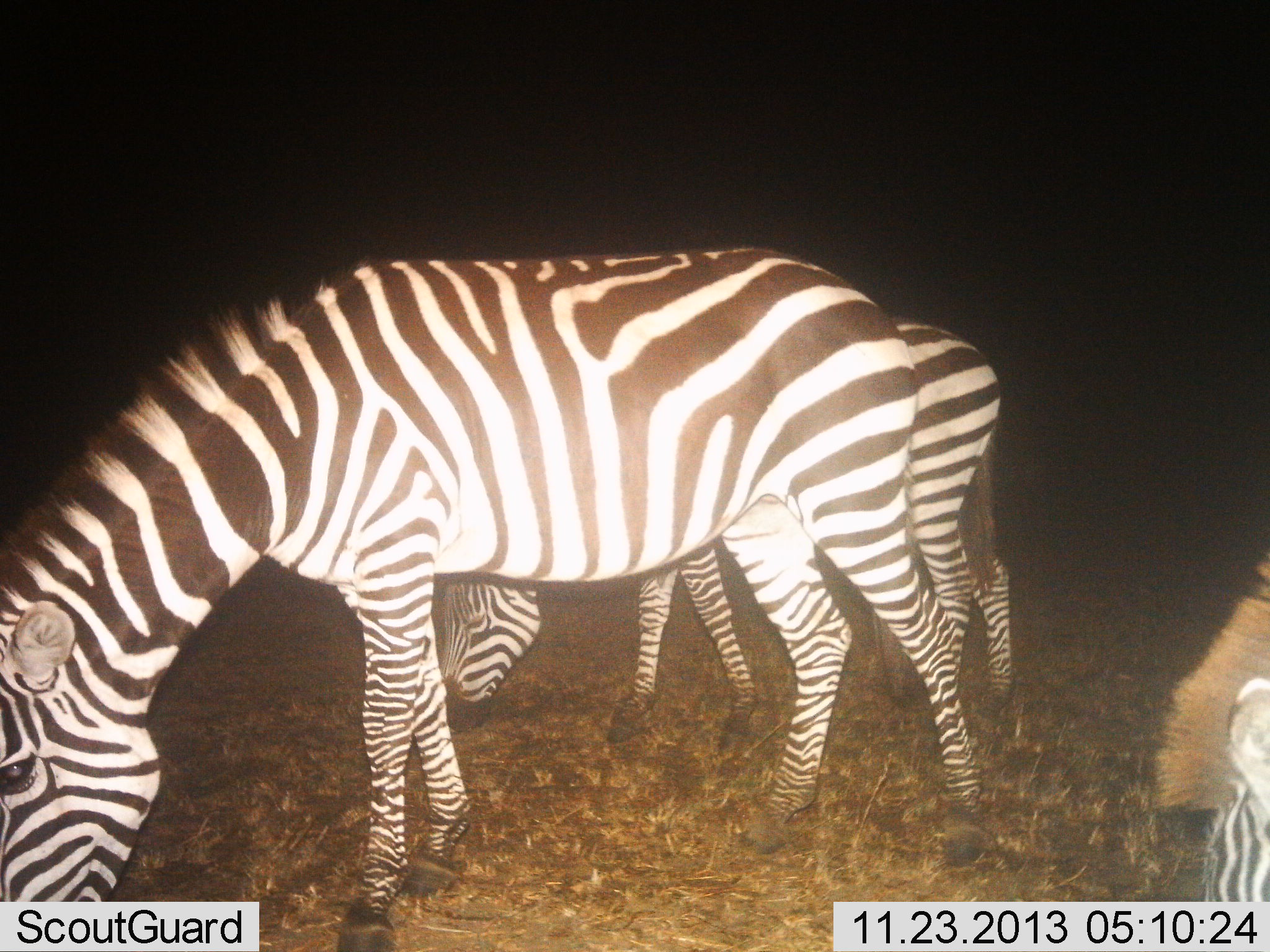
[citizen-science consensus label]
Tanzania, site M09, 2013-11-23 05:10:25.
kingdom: Animalia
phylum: Chordata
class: Mammalia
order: Perissodactyla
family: Equidae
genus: Equus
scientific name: Equus quagga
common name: plains zebra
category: zebra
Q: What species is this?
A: Zebra (plains zebra) (Equus quagga).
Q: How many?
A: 3.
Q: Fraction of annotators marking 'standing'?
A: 20%.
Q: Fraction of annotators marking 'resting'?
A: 0%.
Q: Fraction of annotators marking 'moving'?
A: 0%.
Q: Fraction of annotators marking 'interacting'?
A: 0%.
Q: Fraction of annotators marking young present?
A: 0%.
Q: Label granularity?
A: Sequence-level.